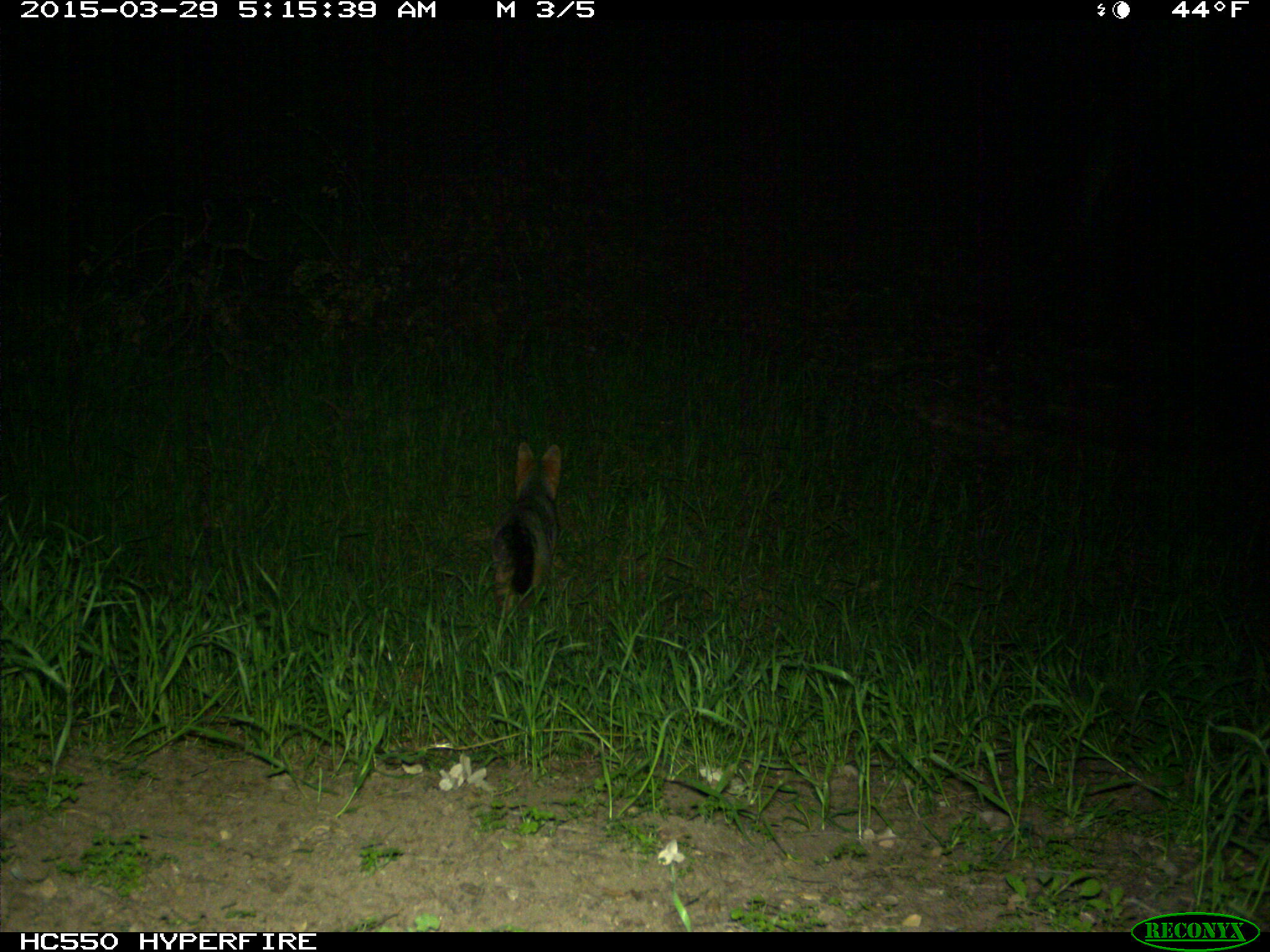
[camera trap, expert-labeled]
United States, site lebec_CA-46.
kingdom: Animalia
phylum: Chordata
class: Mammalia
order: Carnivora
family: Canidae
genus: Urocyon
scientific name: Urocyon cinereoargenteus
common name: gray fox